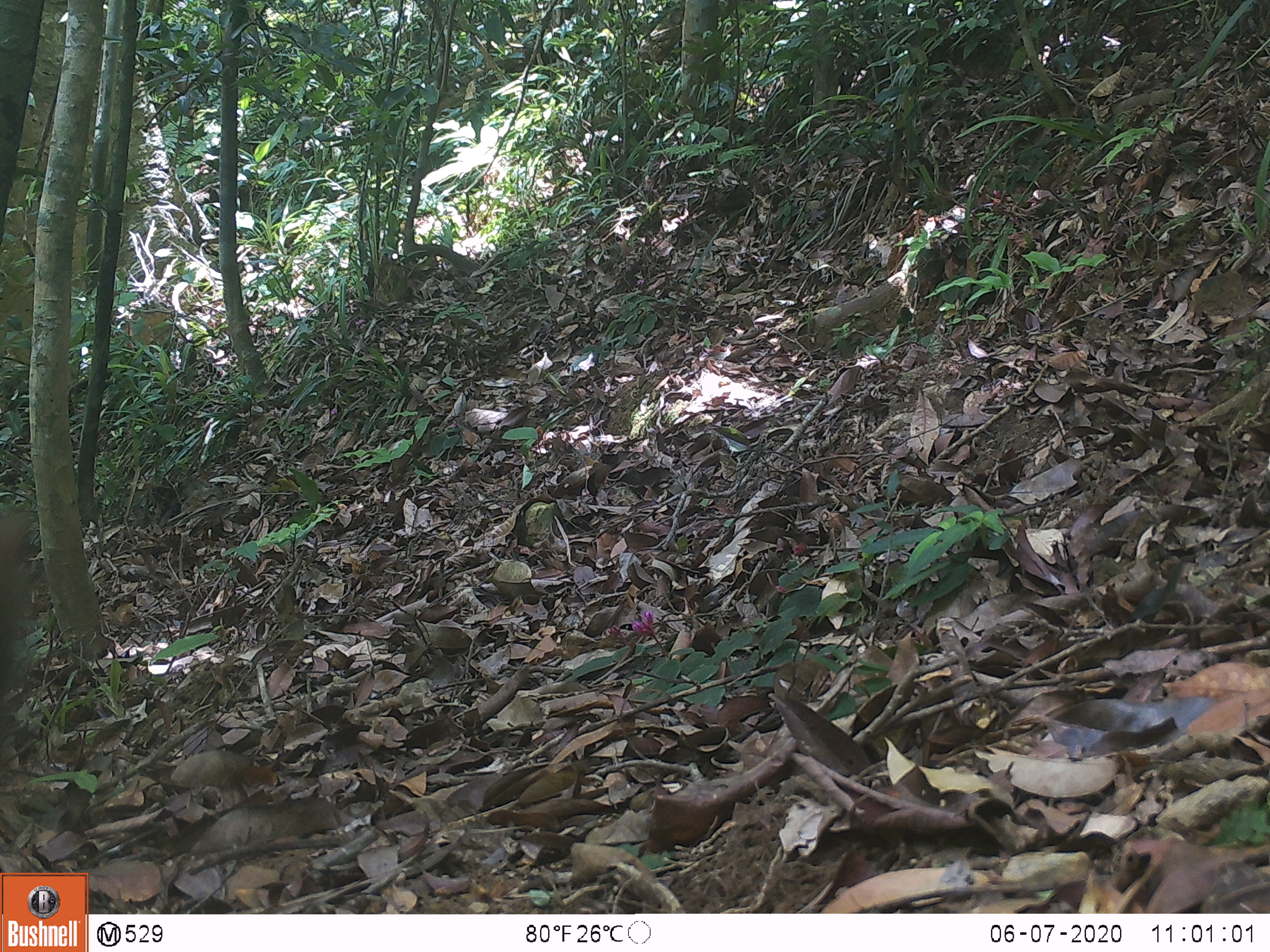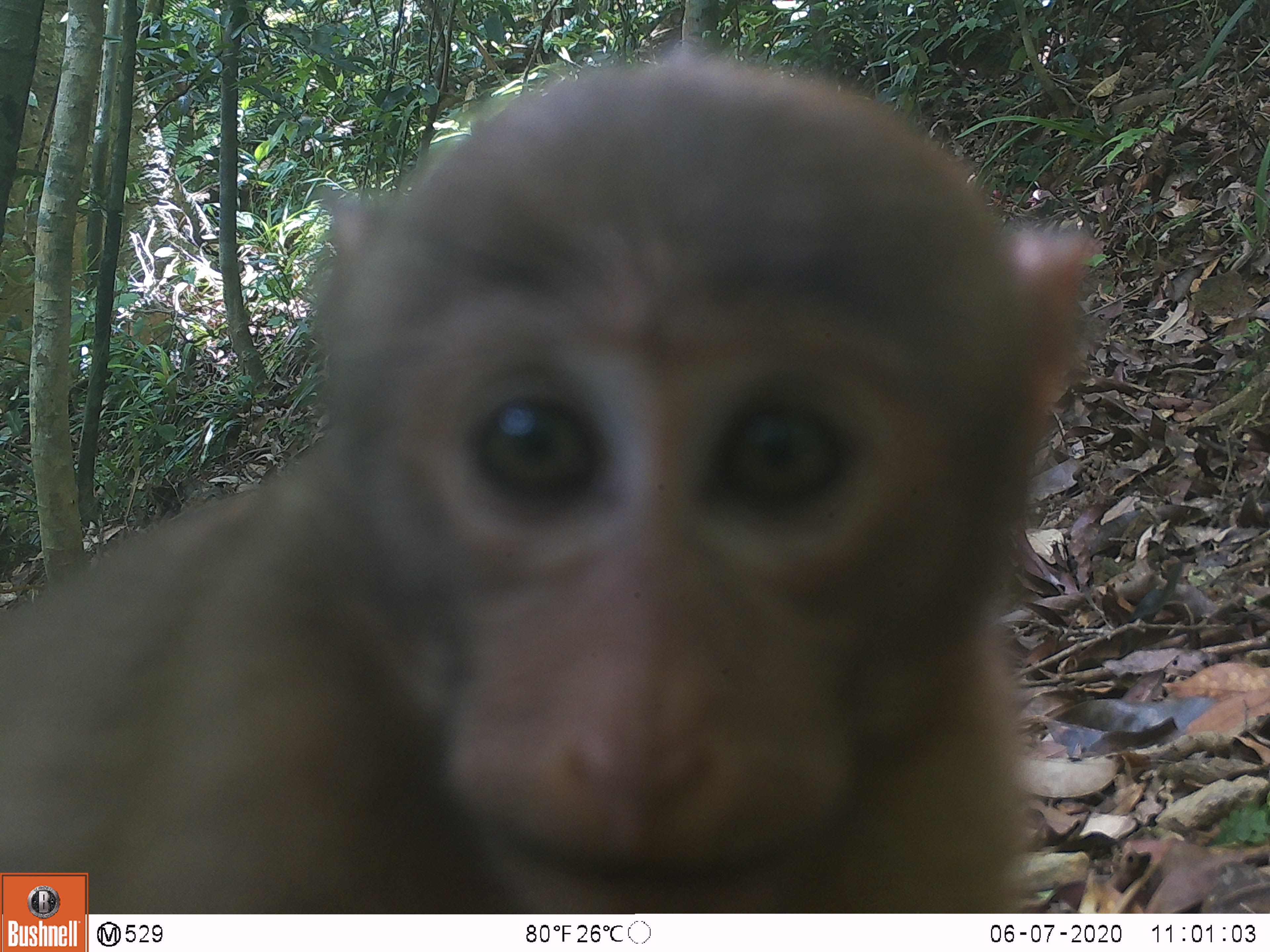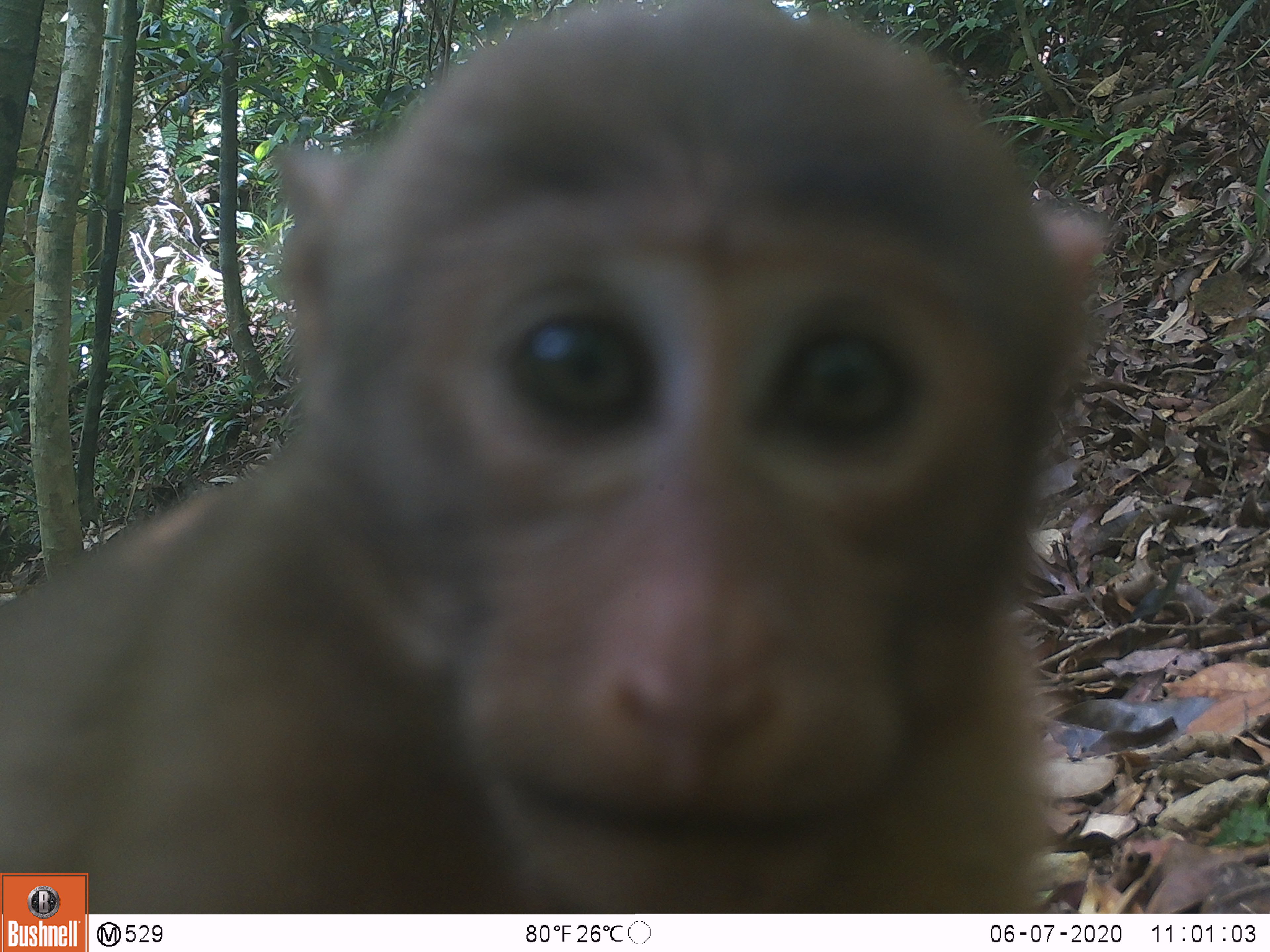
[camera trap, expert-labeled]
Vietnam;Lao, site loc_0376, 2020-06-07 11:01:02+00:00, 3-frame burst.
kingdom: Animalia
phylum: Chordata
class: Mammalia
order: Primates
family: Cercopithecidae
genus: Macaca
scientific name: Macaca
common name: macaques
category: assam or rhesus macaque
Assam or rhesus macaque (macaques) (Macaca). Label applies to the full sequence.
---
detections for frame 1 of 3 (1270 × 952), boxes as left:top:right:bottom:
assam or rhesus macaque: 1:513:30:698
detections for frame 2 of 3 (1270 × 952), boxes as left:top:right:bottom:
assam or rhesus macaque: 0:42:1100:911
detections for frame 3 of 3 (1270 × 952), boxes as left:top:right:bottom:
assam or rhesus macaque: 0:0:1103:914